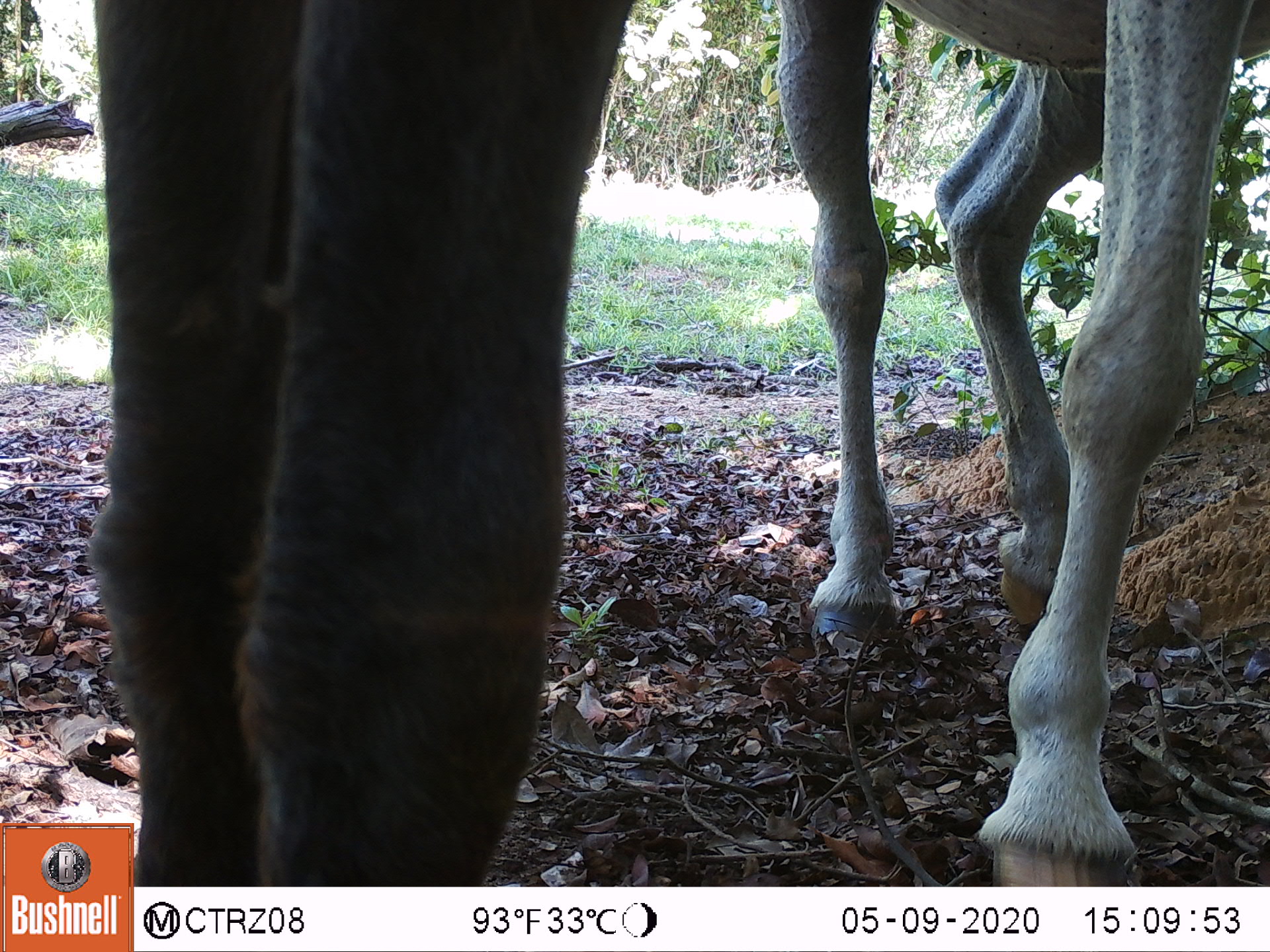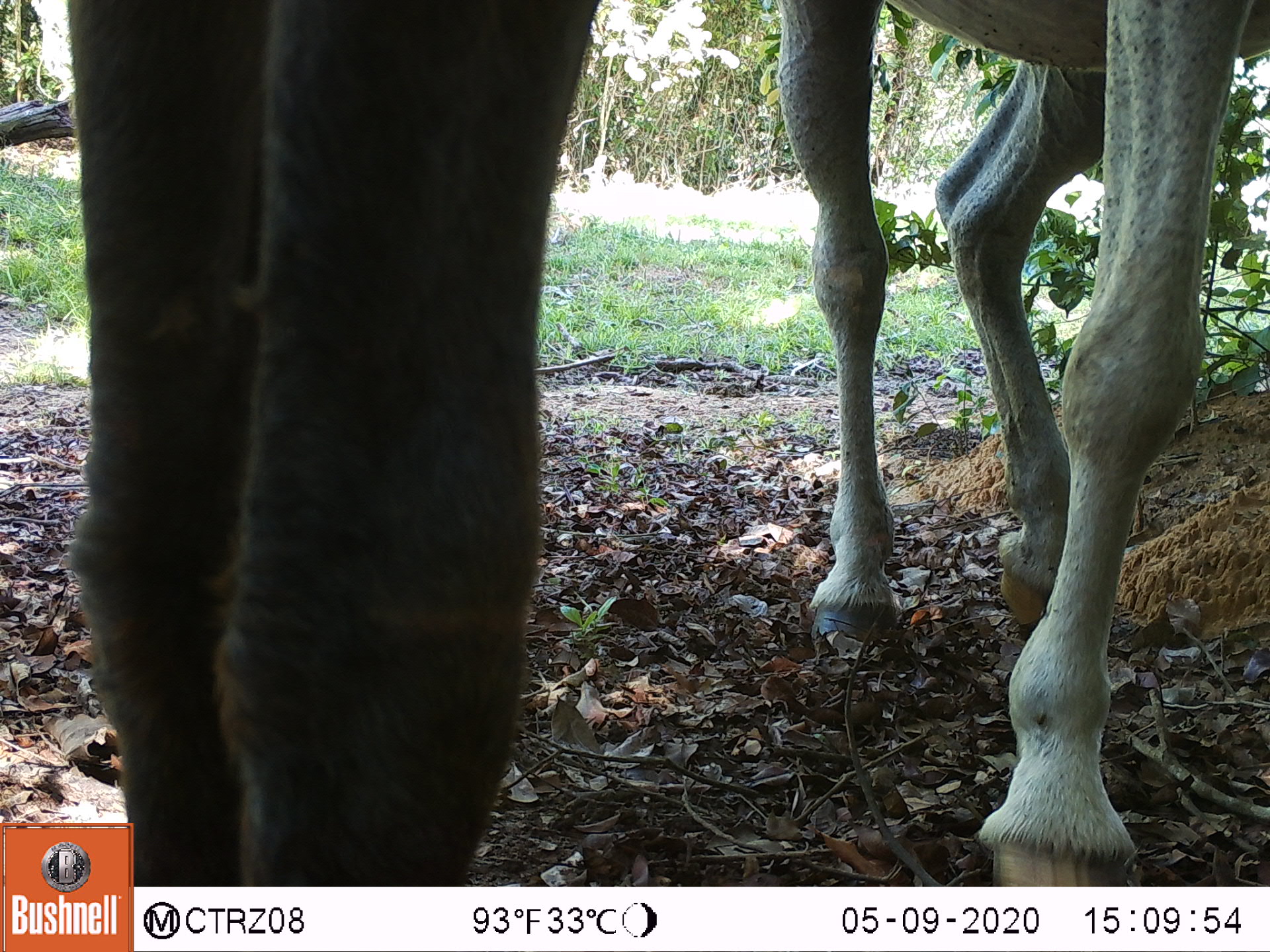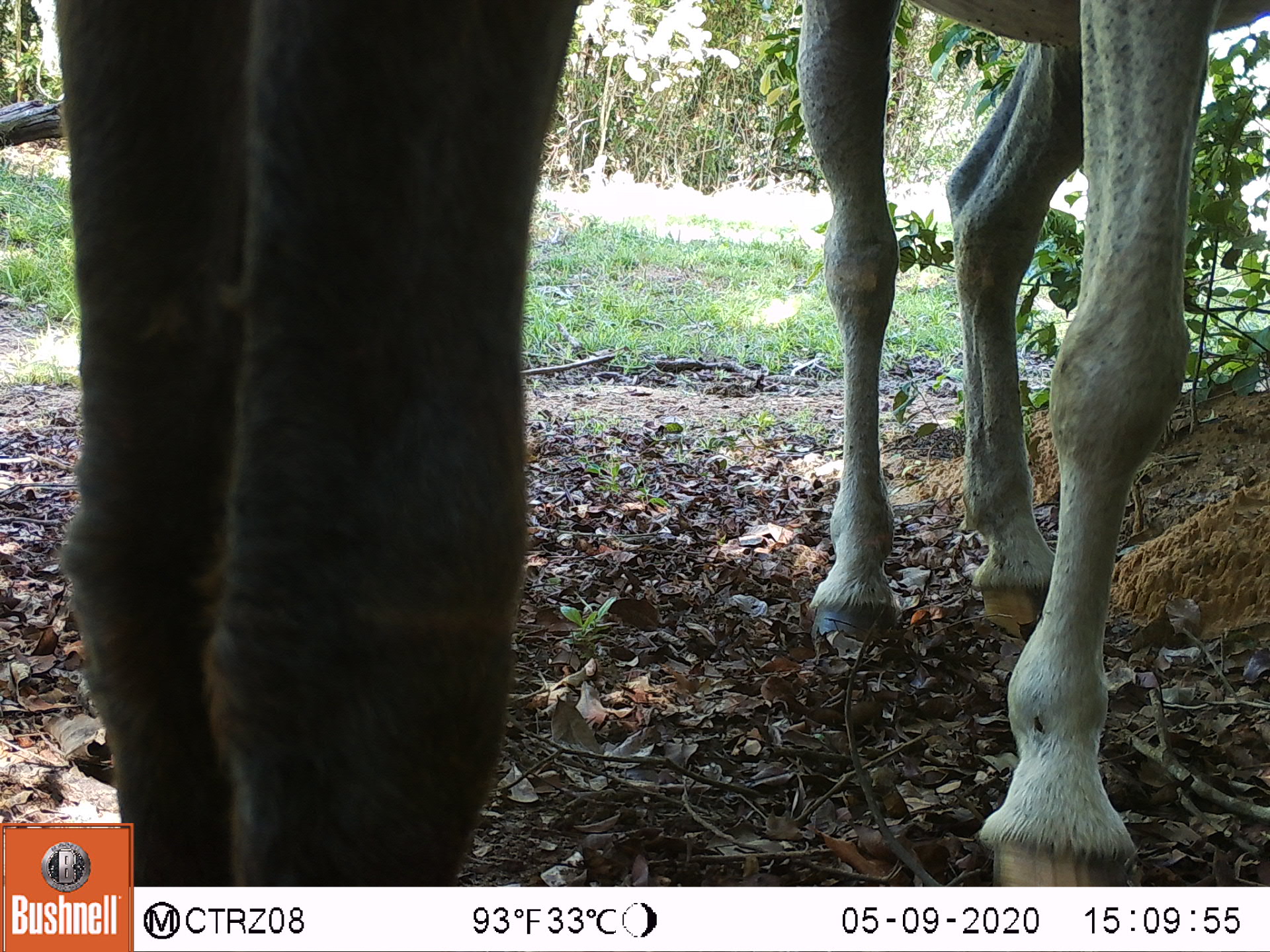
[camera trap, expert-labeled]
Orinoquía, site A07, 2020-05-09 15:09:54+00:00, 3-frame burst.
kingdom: Animalia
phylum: Chordata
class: Mammalia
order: Perissodactyla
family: Equidae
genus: Equus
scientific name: Equus caballus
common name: domestic horse